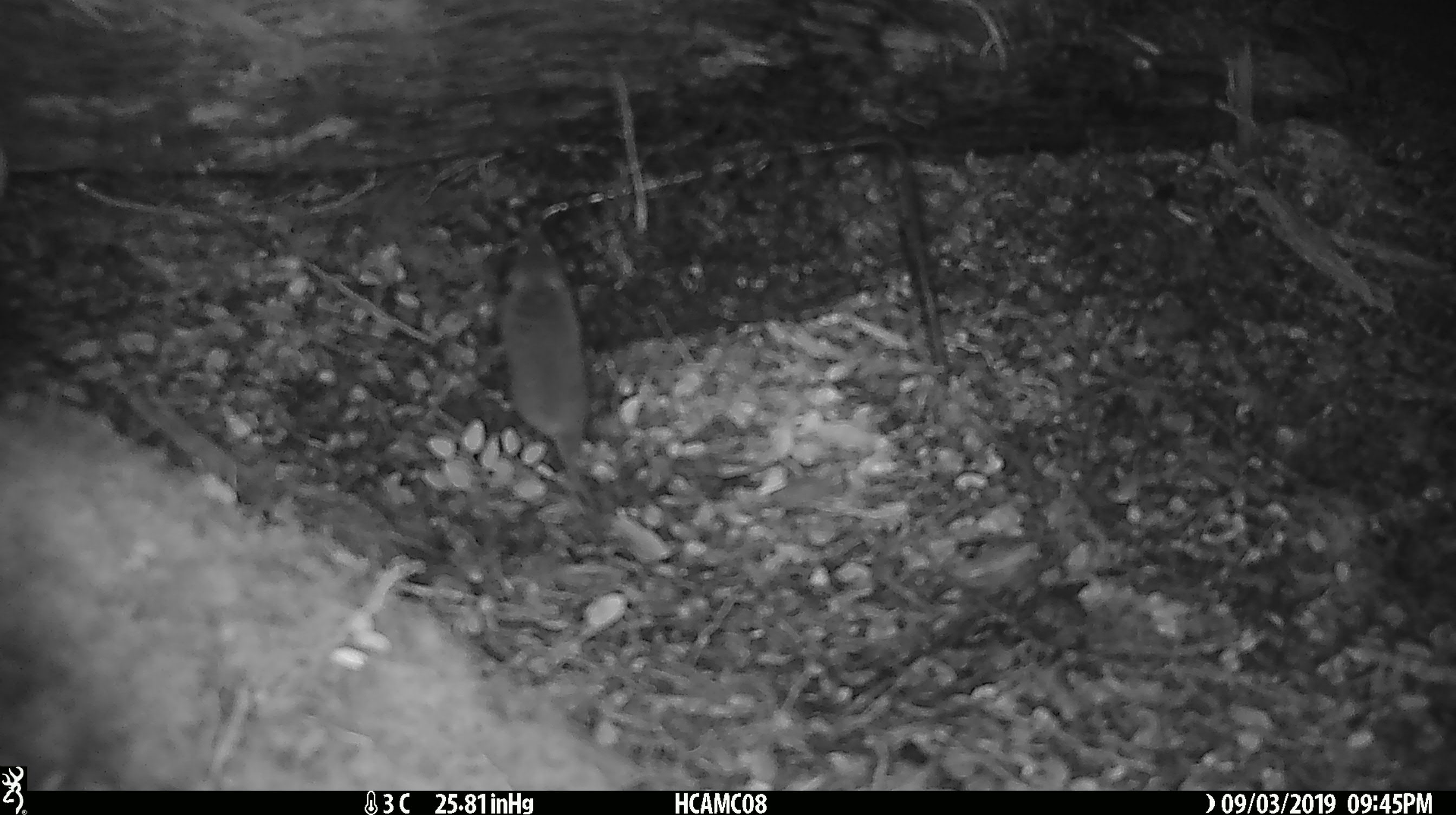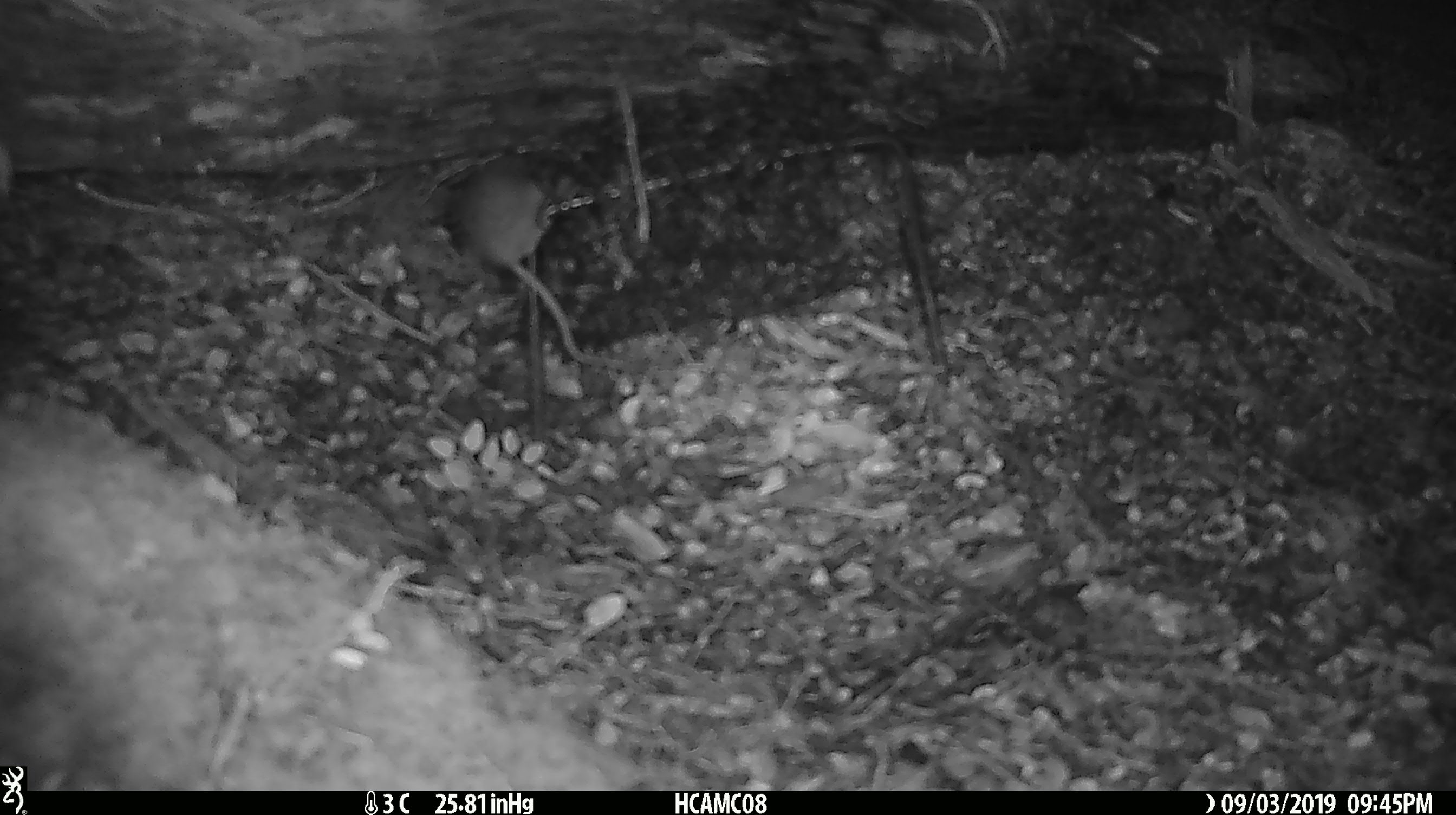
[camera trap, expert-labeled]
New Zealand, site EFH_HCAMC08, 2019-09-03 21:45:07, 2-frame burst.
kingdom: Animalia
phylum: Chordata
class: Mammalia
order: Rodentia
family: Muridae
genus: Mus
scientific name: Mus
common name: mouse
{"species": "mouse (Mus)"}